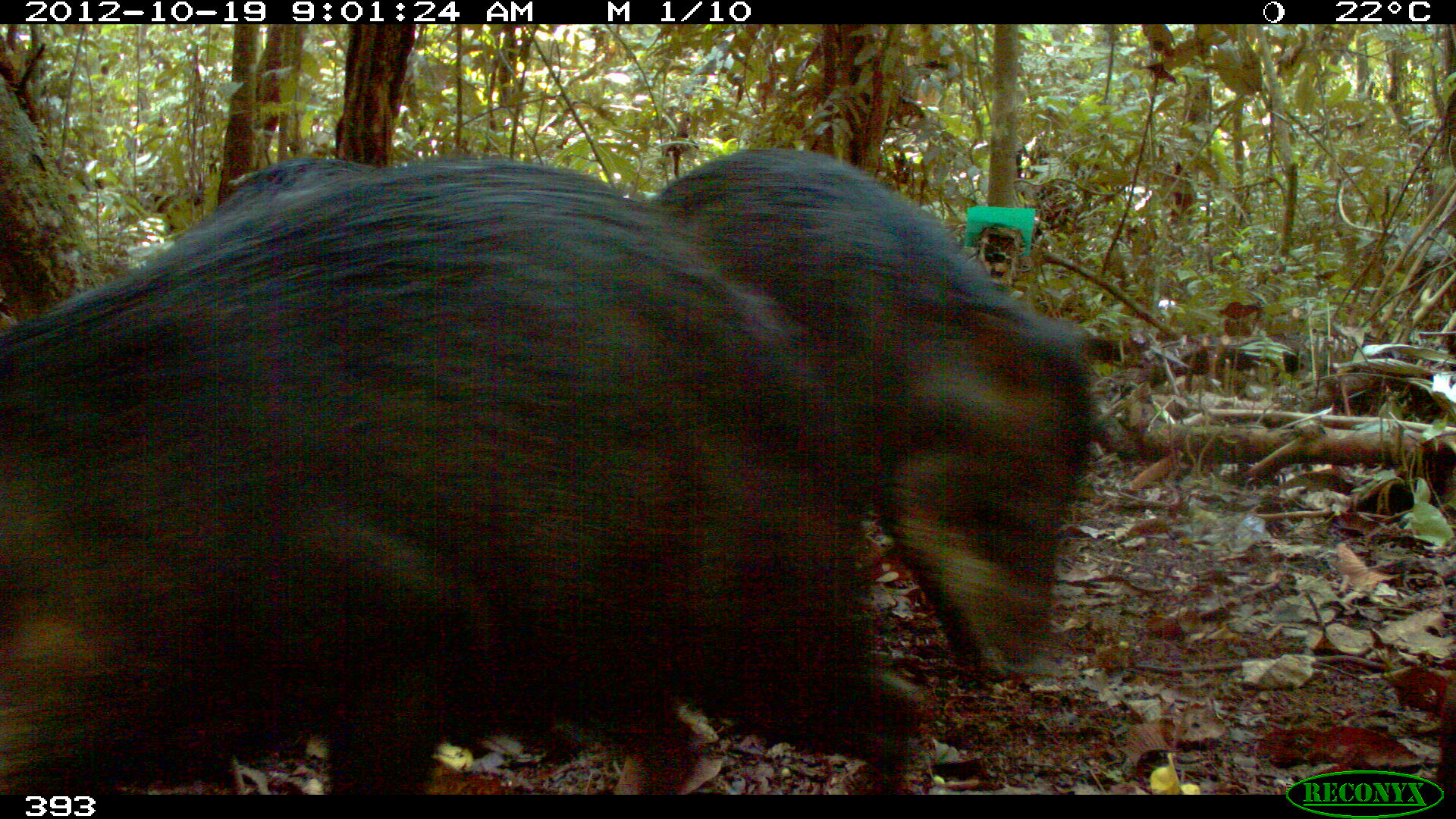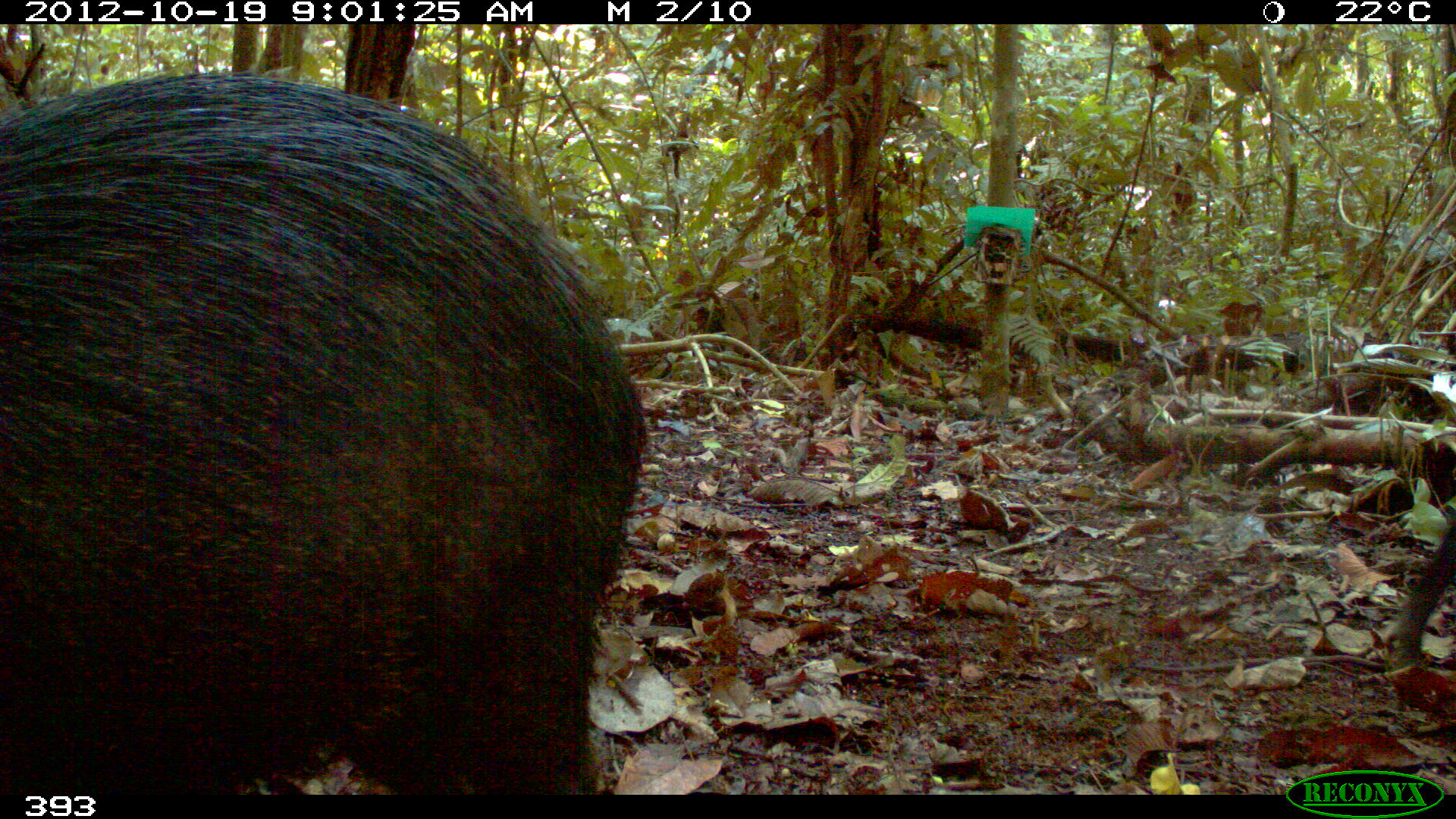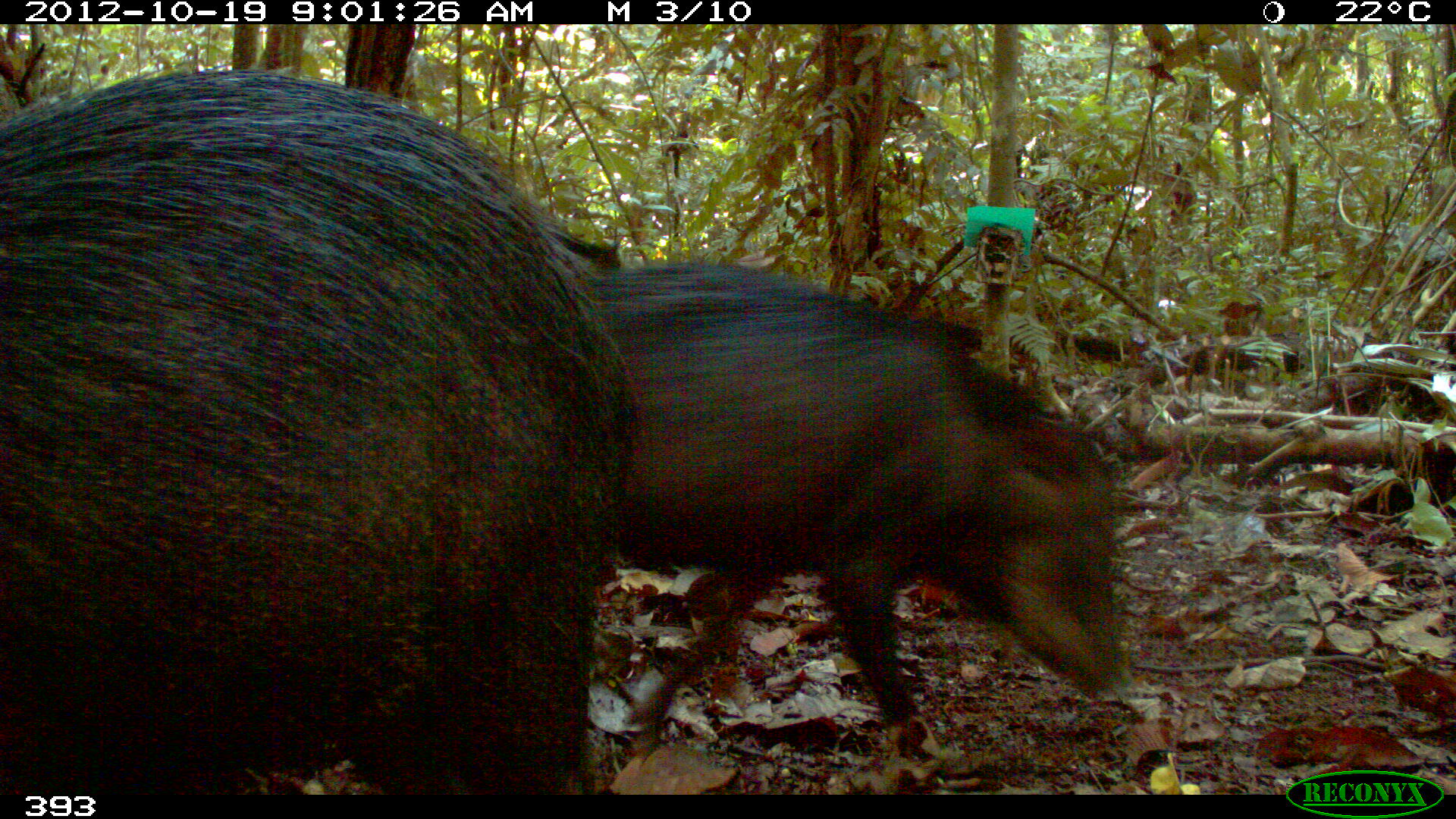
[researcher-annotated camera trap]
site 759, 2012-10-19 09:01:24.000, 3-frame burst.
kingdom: Animalia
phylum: Chordata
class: Mammalia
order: Artiodactyla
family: Tayassuidae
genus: Tayassu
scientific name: Tayassu pecari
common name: white-lipped peccary